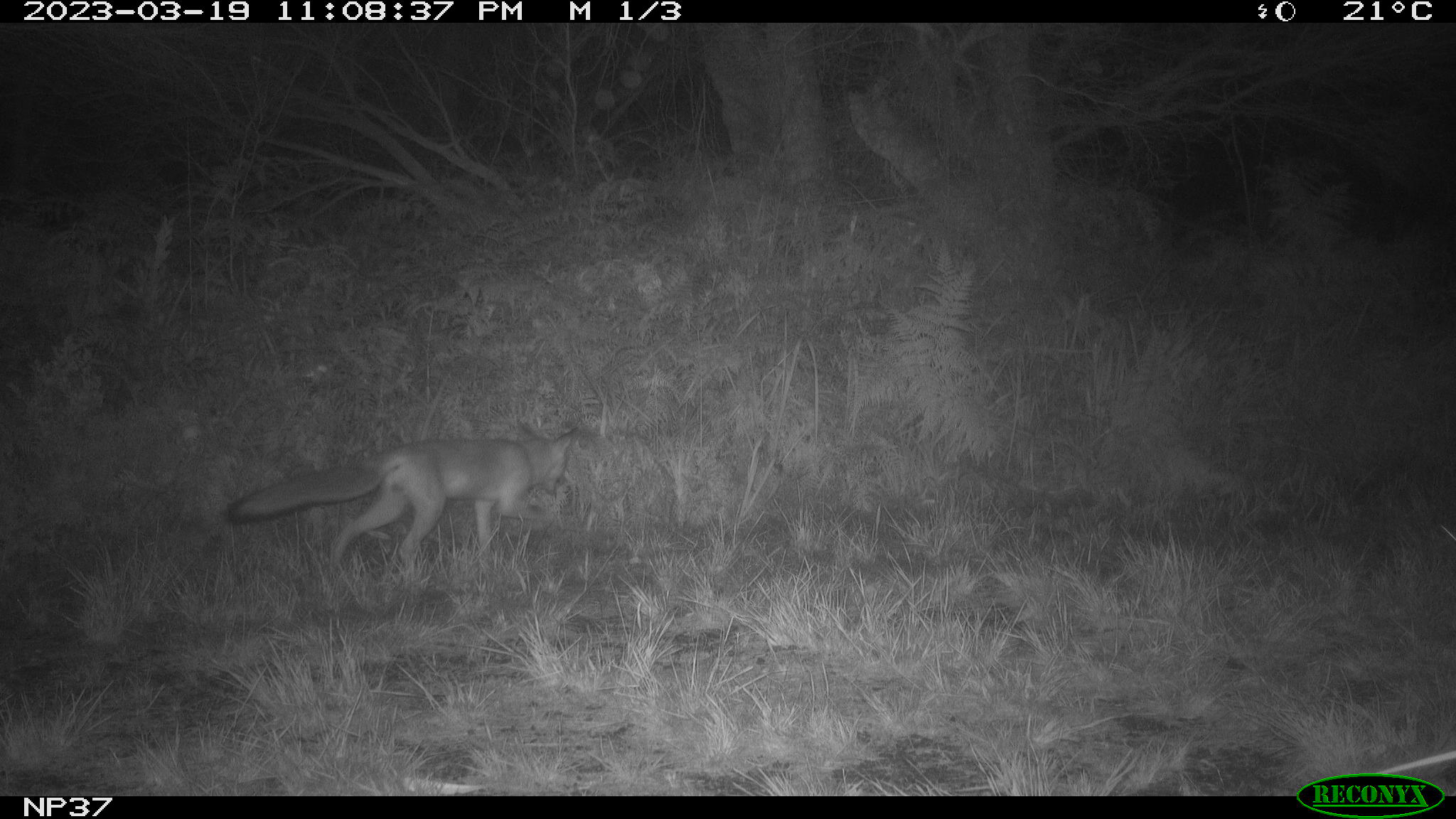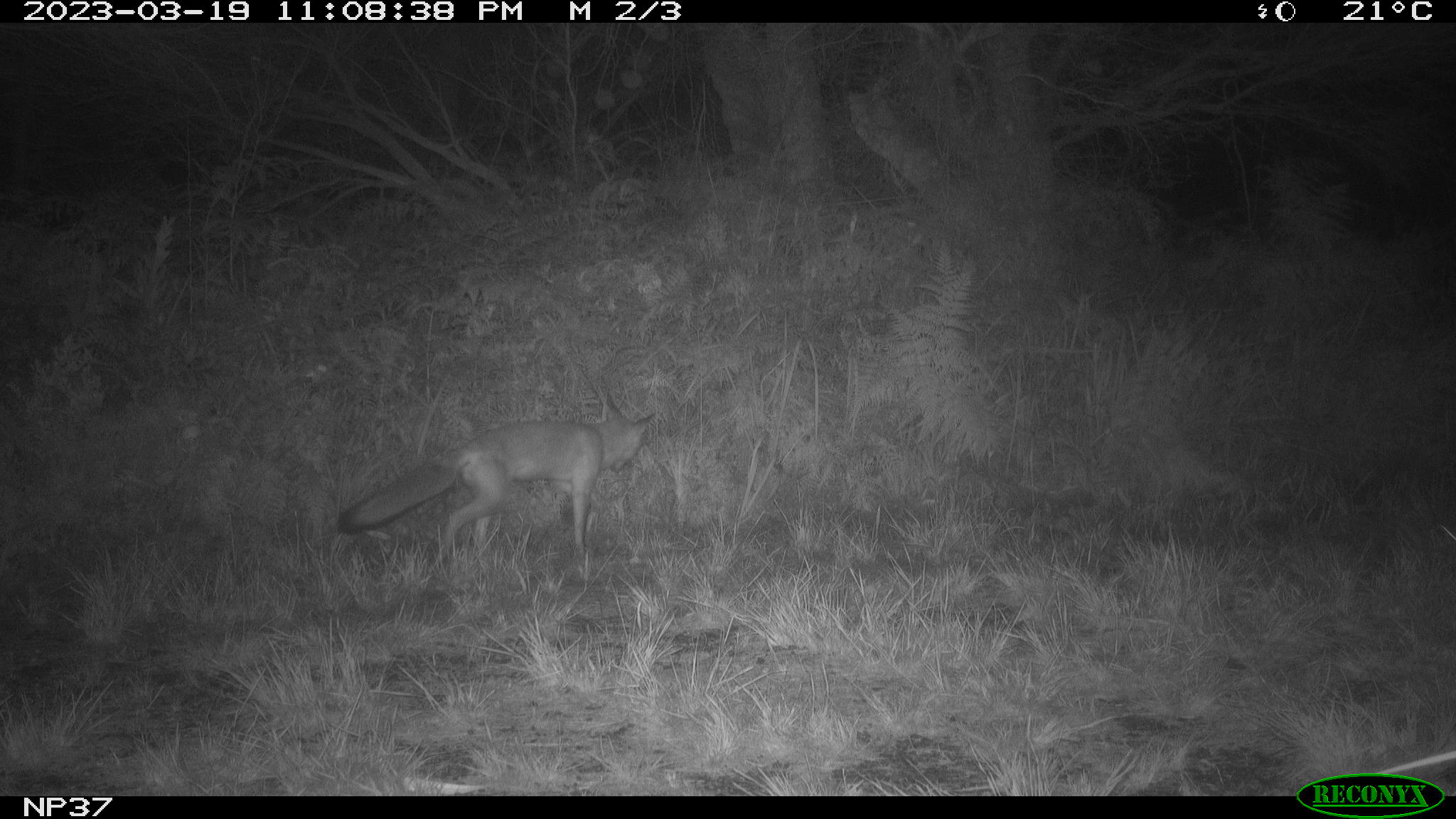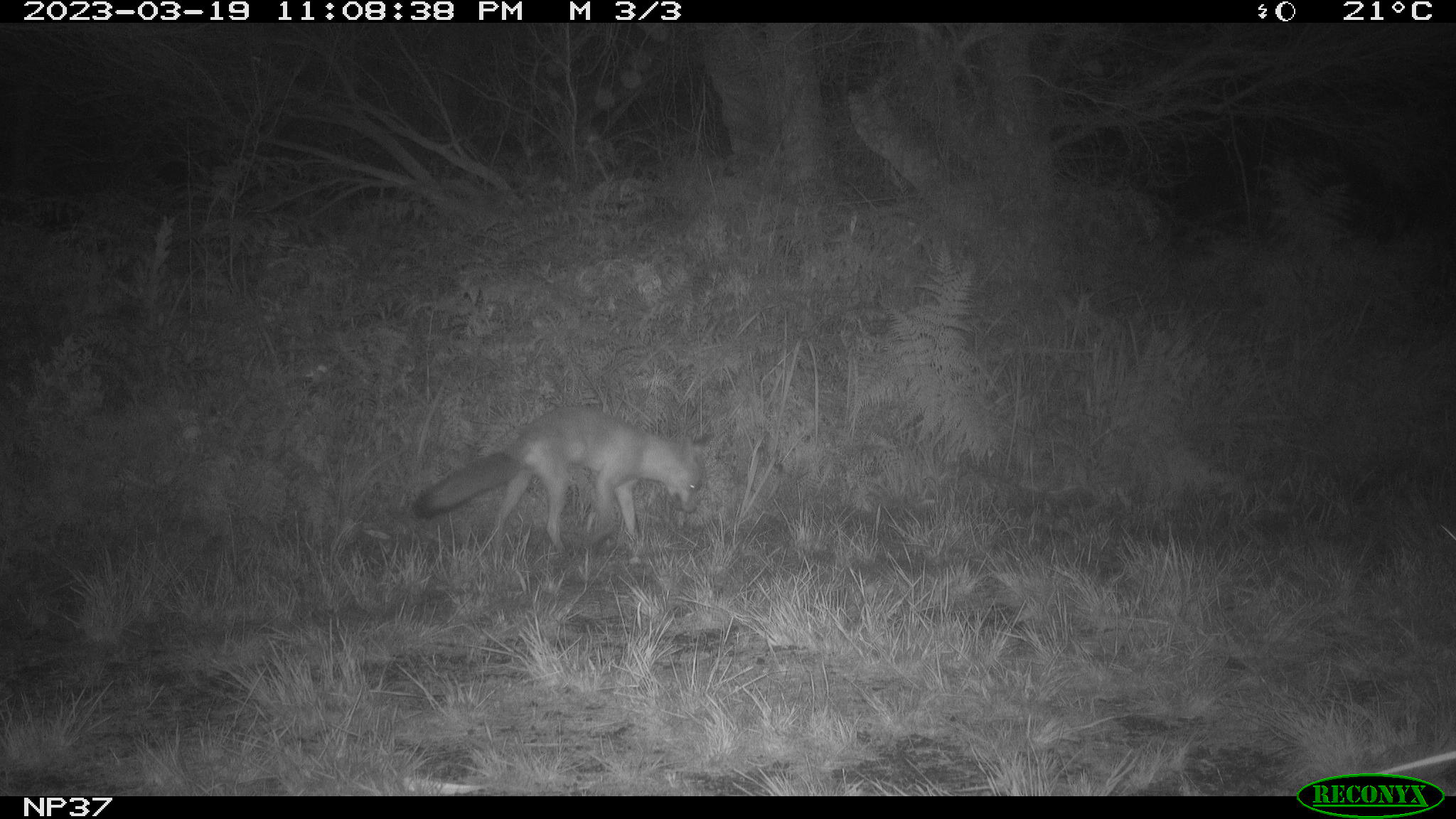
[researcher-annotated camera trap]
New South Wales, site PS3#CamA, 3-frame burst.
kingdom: Animalia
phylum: Chordata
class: Mammalia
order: Carnivora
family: Canidae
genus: Vulpes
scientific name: Vulpes vulpes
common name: red fox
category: fox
Fox (red fox) (Vulpes vulpes).